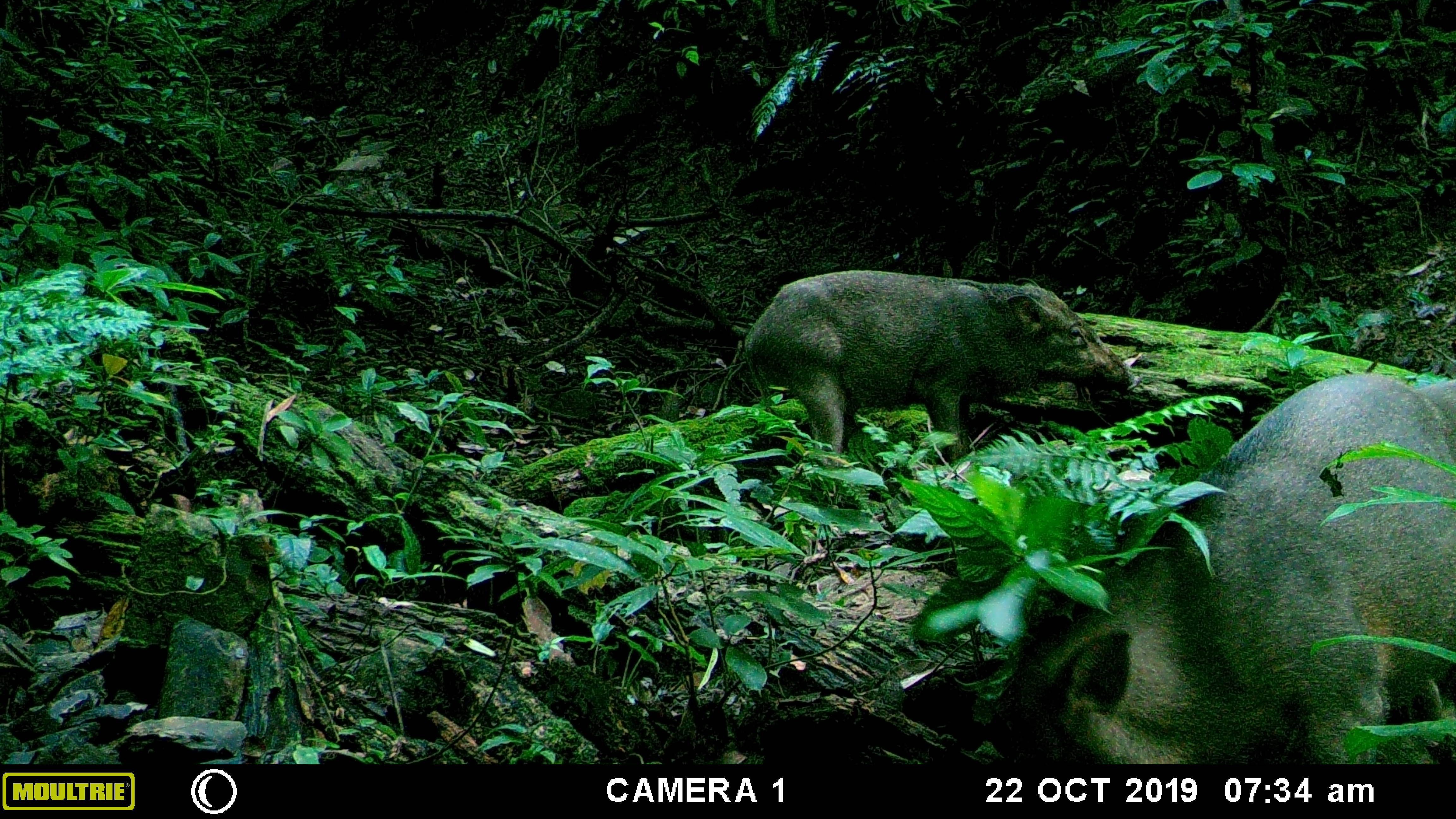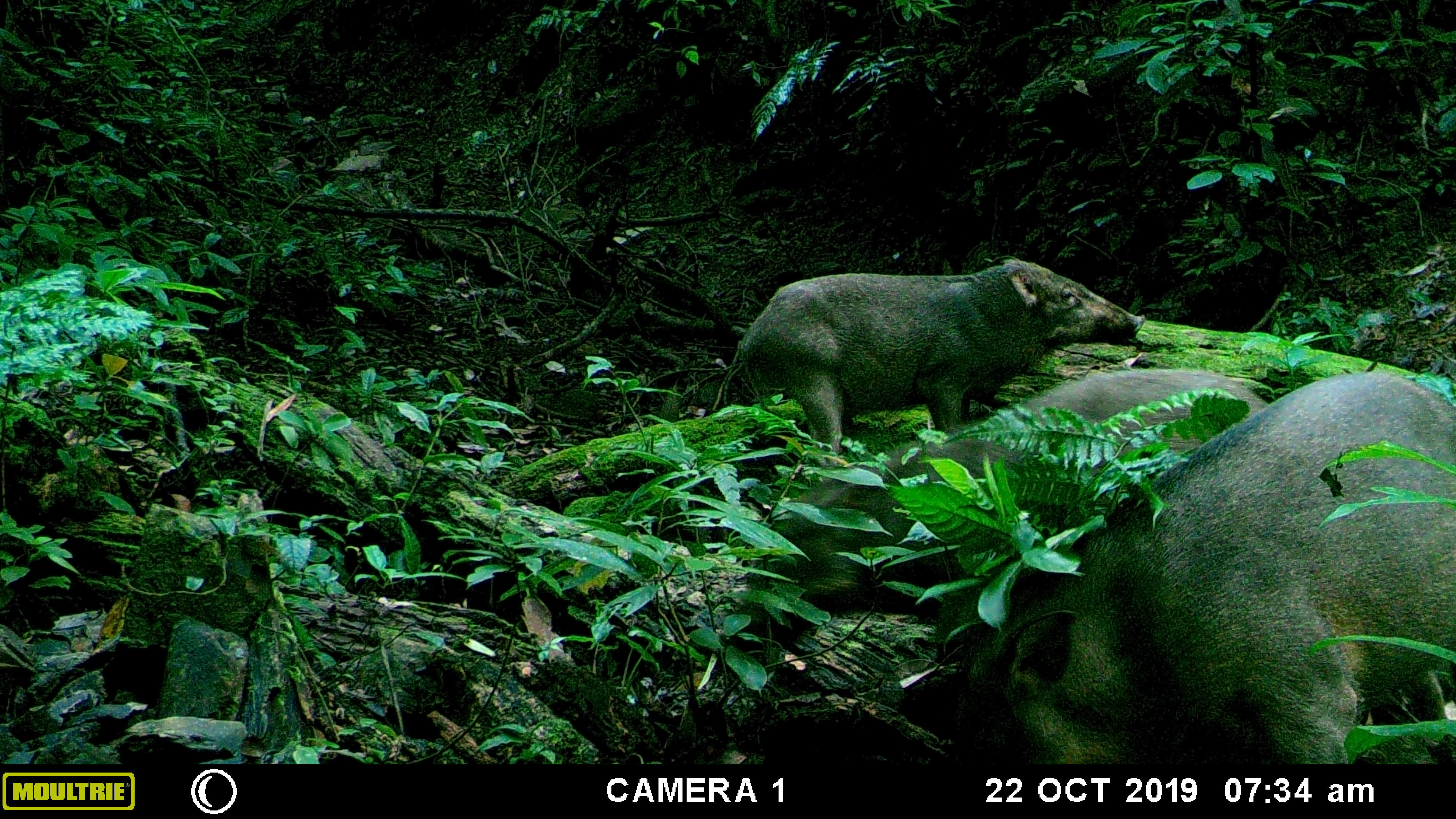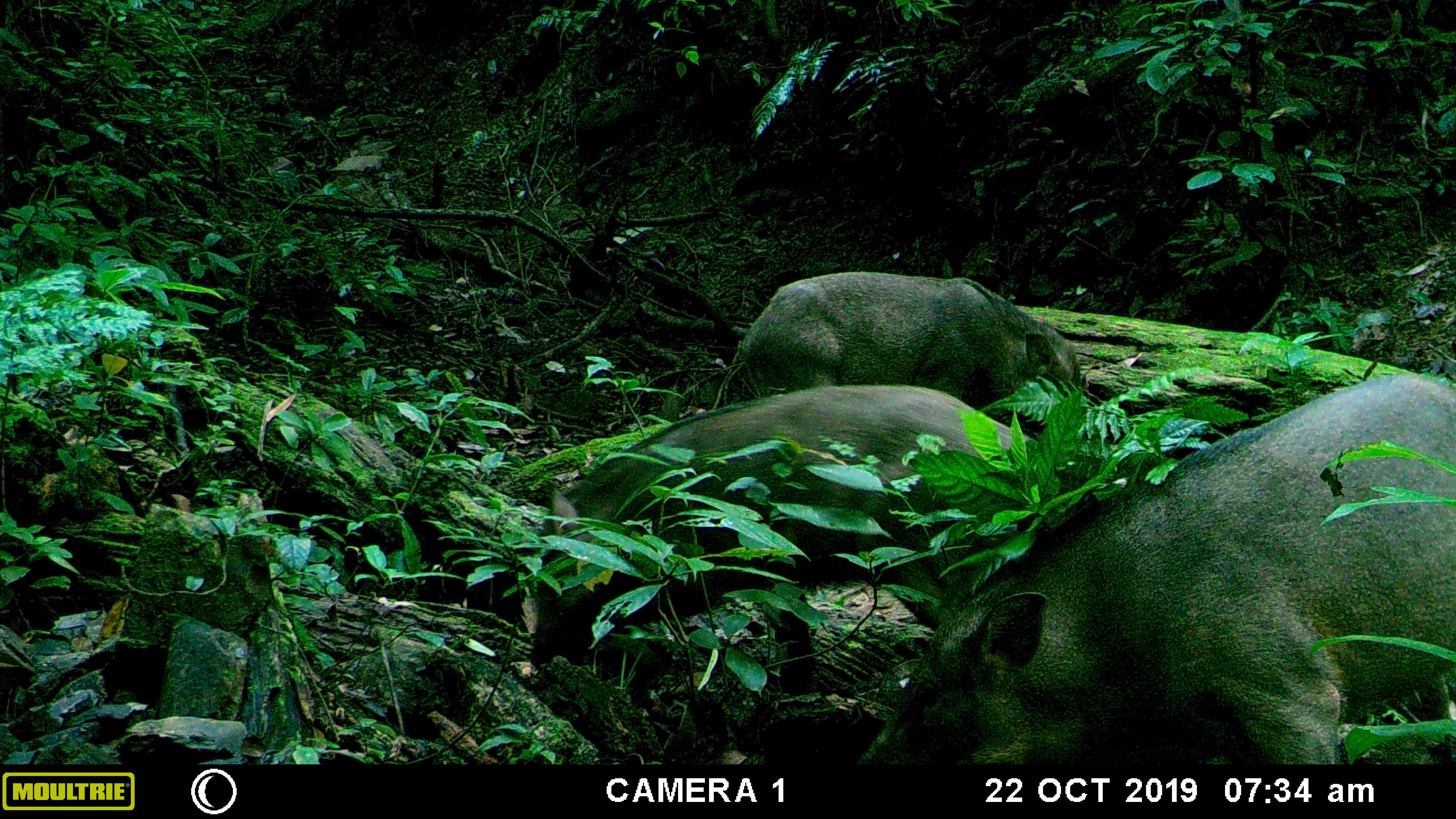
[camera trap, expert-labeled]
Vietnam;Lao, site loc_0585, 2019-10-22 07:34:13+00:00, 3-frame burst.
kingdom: Animalia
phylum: Chordata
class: Mammalia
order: Artiodactyla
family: Suidae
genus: Sus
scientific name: Sus scrofa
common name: eurasian wild pig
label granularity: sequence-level